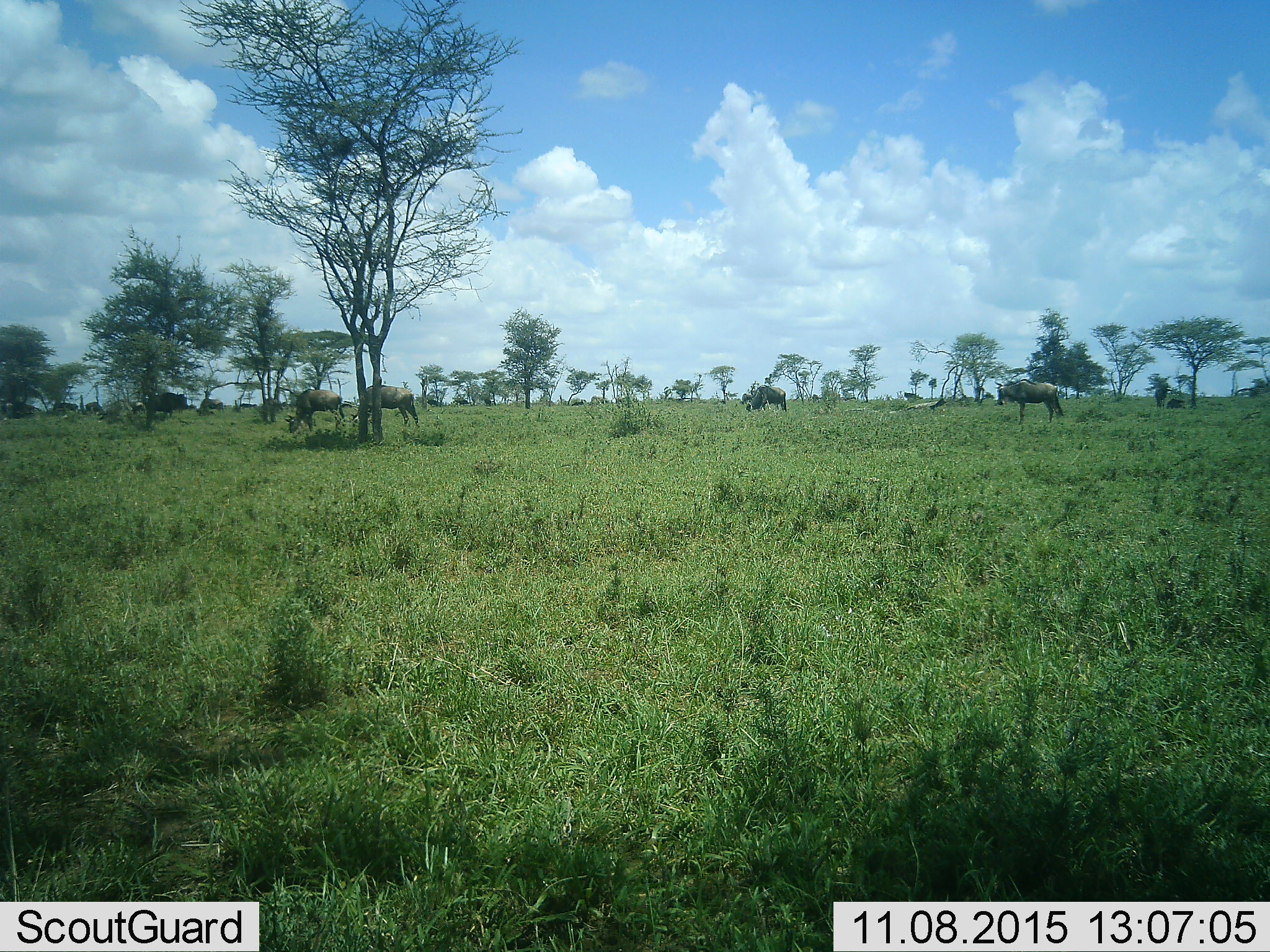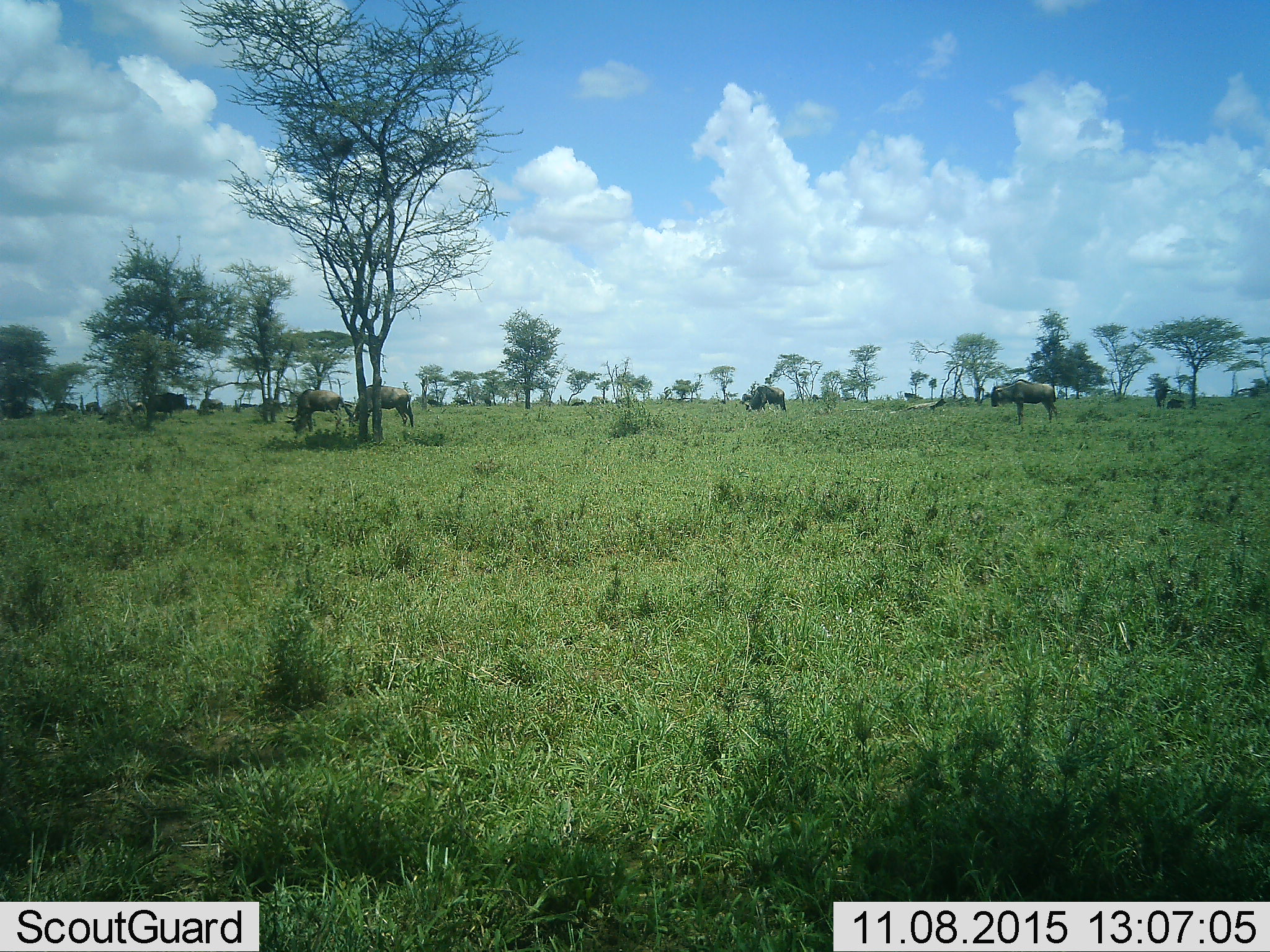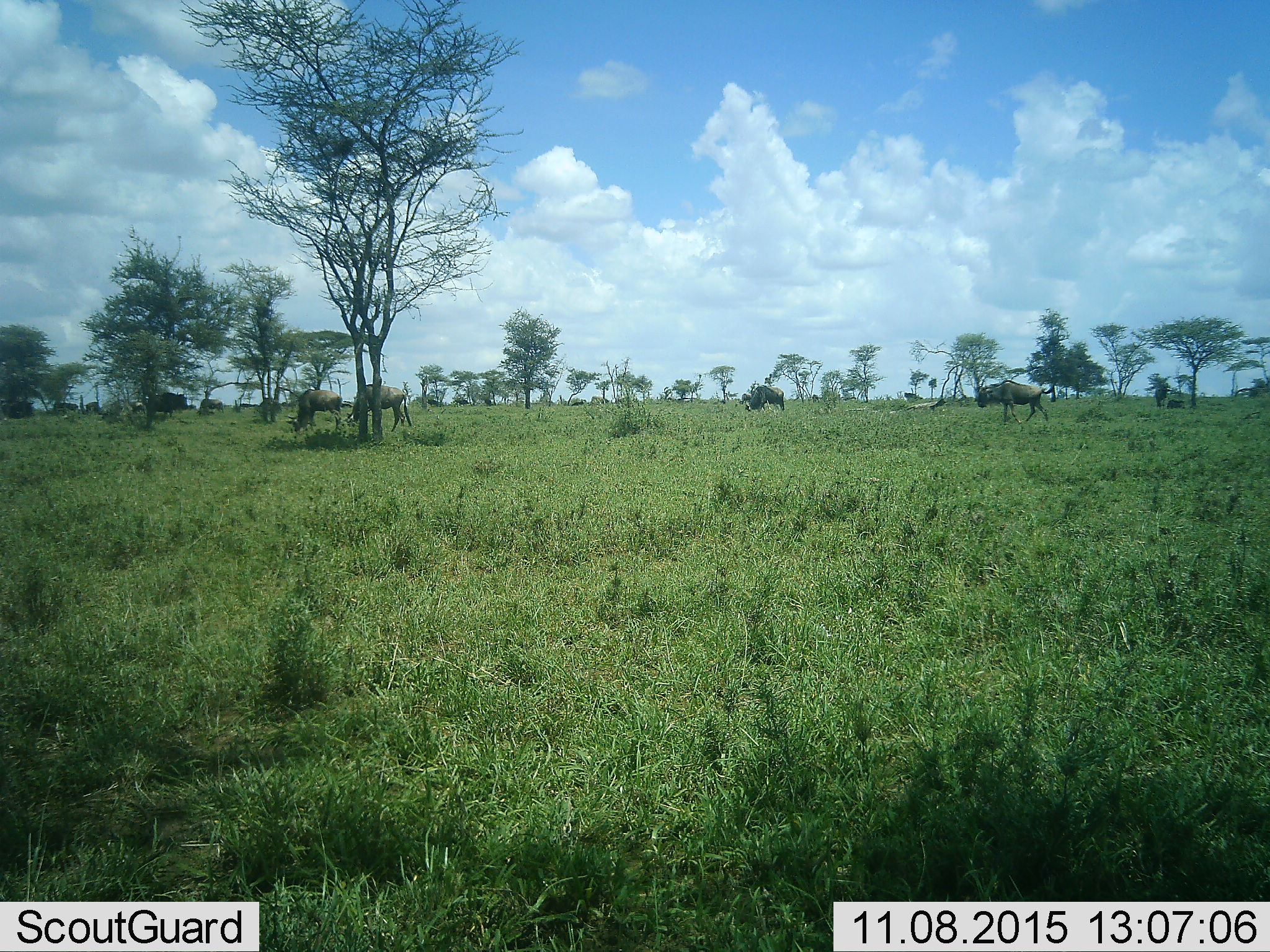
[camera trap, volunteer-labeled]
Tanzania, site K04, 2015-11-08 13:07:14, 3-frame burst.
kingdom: Animalia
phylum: Chordata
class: Mammalia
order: Artiodactyla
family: Bovidae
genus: Connochaetes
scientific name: Connochaetes taurinus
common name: blue wildebeest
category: wildebeest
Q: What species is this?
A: Wildebeest (blue wildebeest) (Connochaetes taurinus).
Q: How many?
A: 11-50.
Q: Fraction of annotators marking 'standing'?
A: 50%.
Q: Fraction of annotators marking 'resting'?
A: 33%.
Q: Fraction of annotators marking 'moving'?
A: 50%.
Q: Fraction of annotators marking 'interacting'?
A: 0%.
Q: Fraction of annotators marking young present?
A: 0%.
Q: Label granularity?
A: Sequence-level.